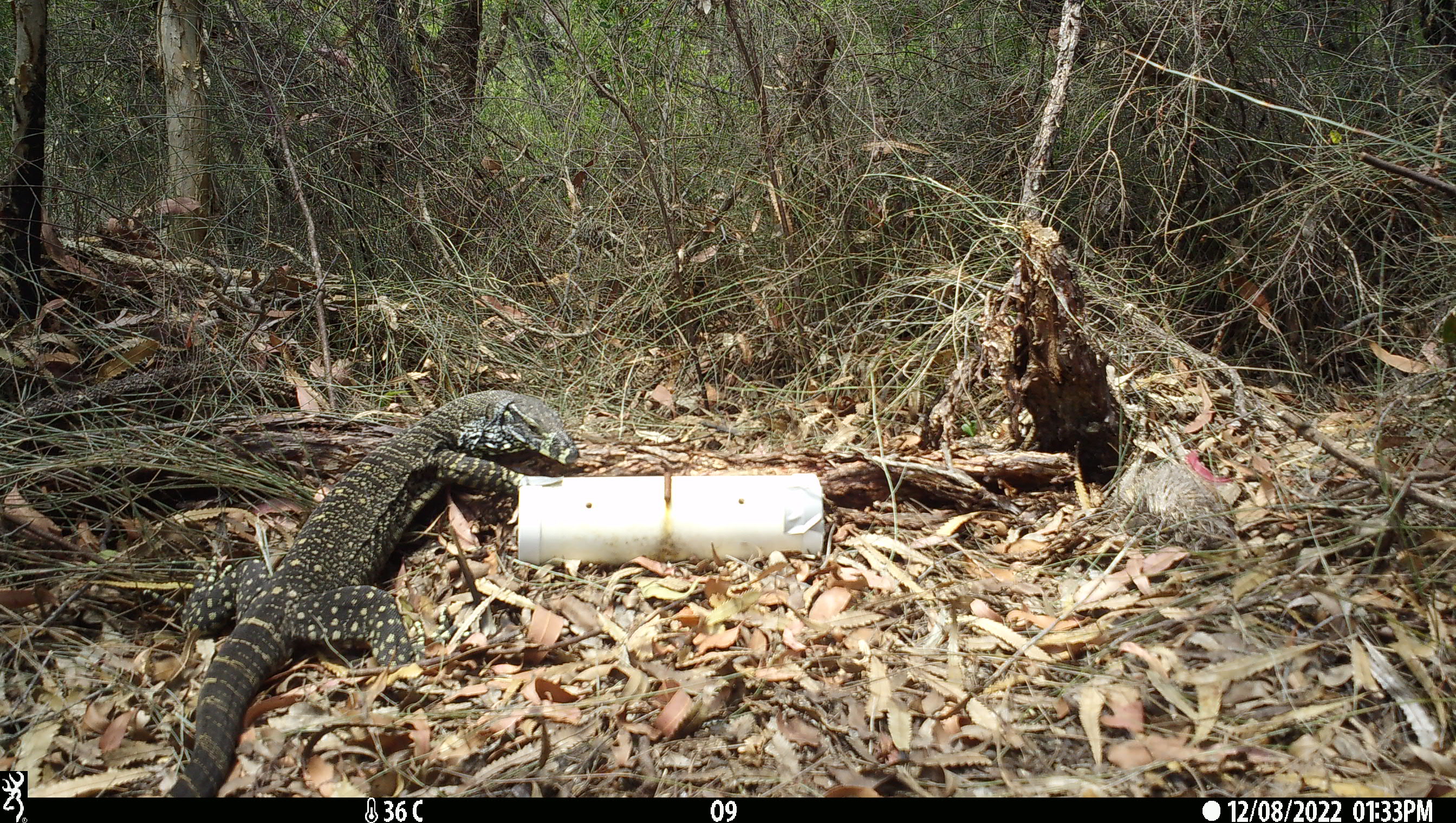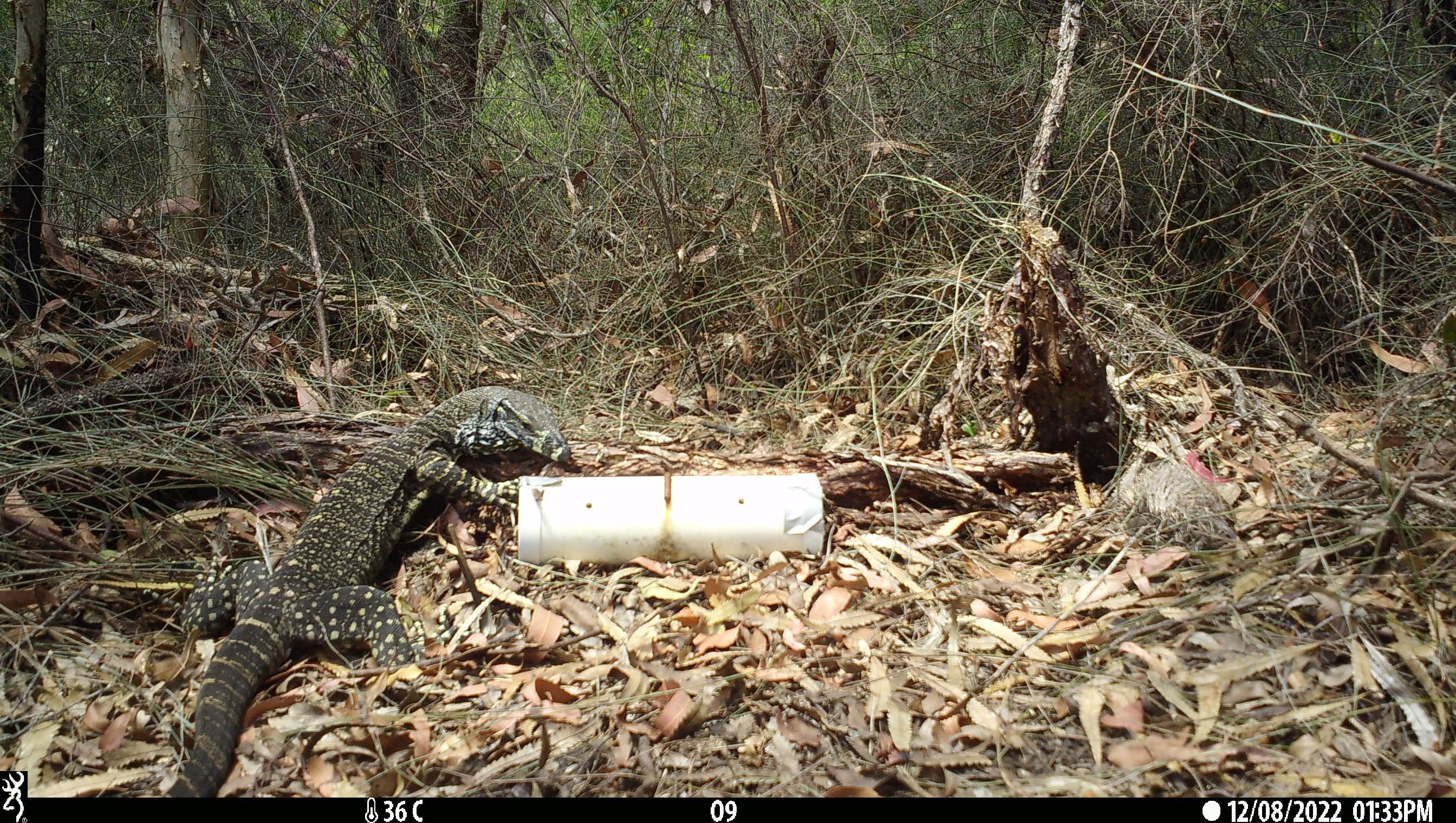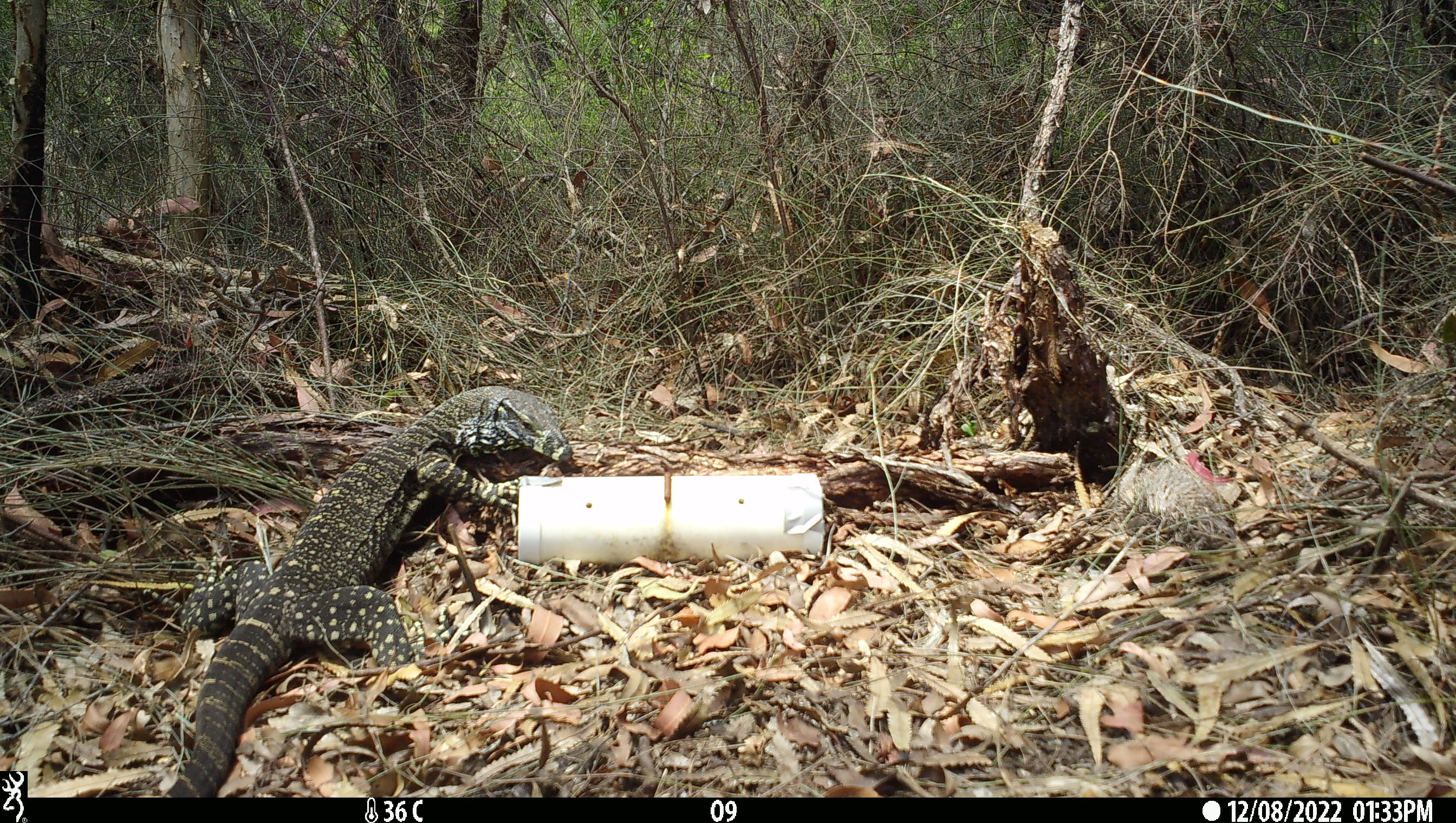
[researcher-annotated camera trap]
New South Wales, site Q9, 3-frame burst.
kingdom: Animalia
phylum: Chordata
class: Reptilia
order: Squamata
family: Varanidae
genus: Varanus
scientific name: Varanus varius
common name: lace monitor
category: goanna